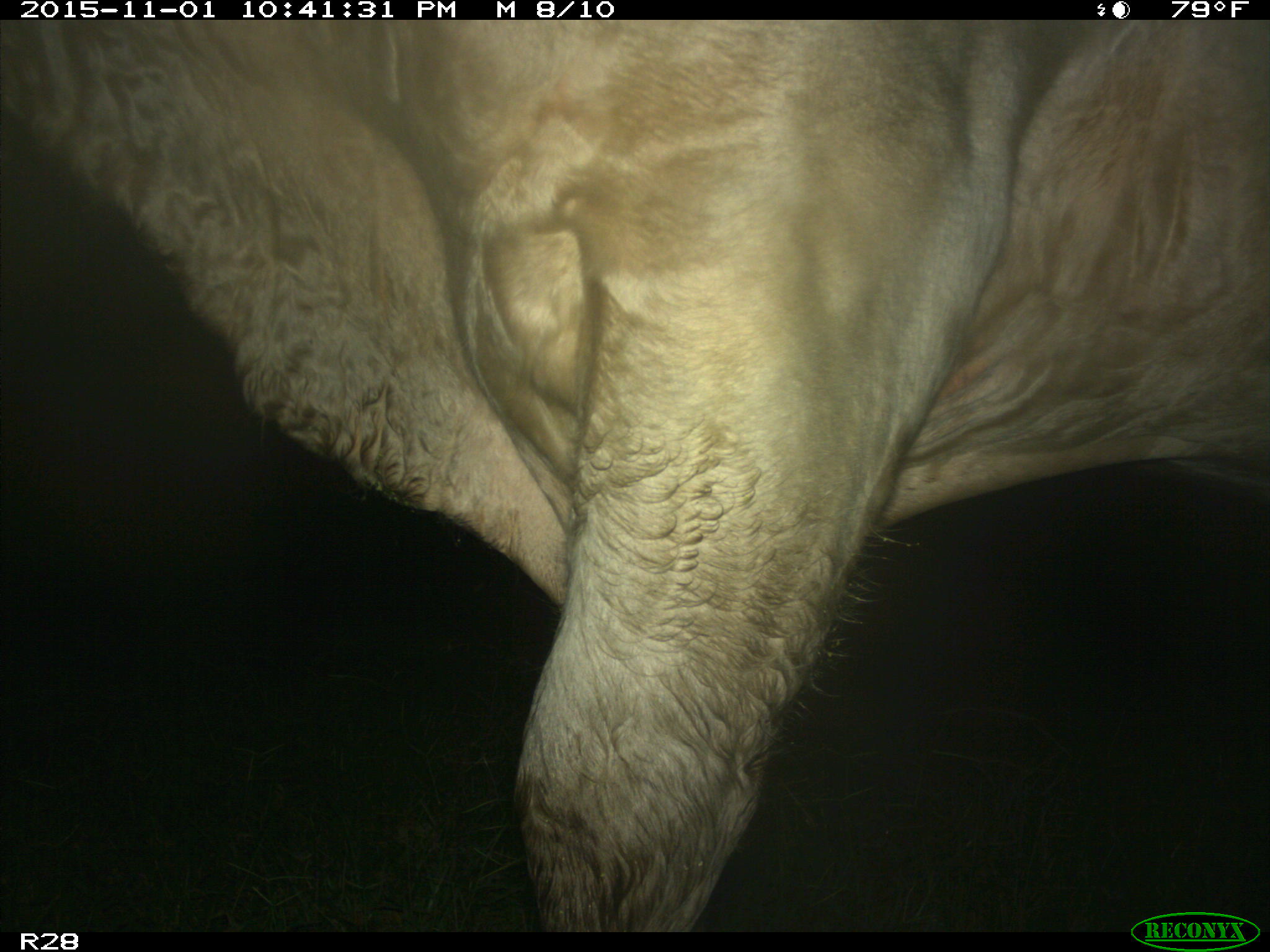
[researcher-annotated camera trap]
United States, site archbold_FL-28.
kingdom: Animalia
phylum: Chordata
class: Mammalia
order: Artiodactyla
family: Bovidae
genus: Bos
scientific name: Bos taurus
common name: domestic cow